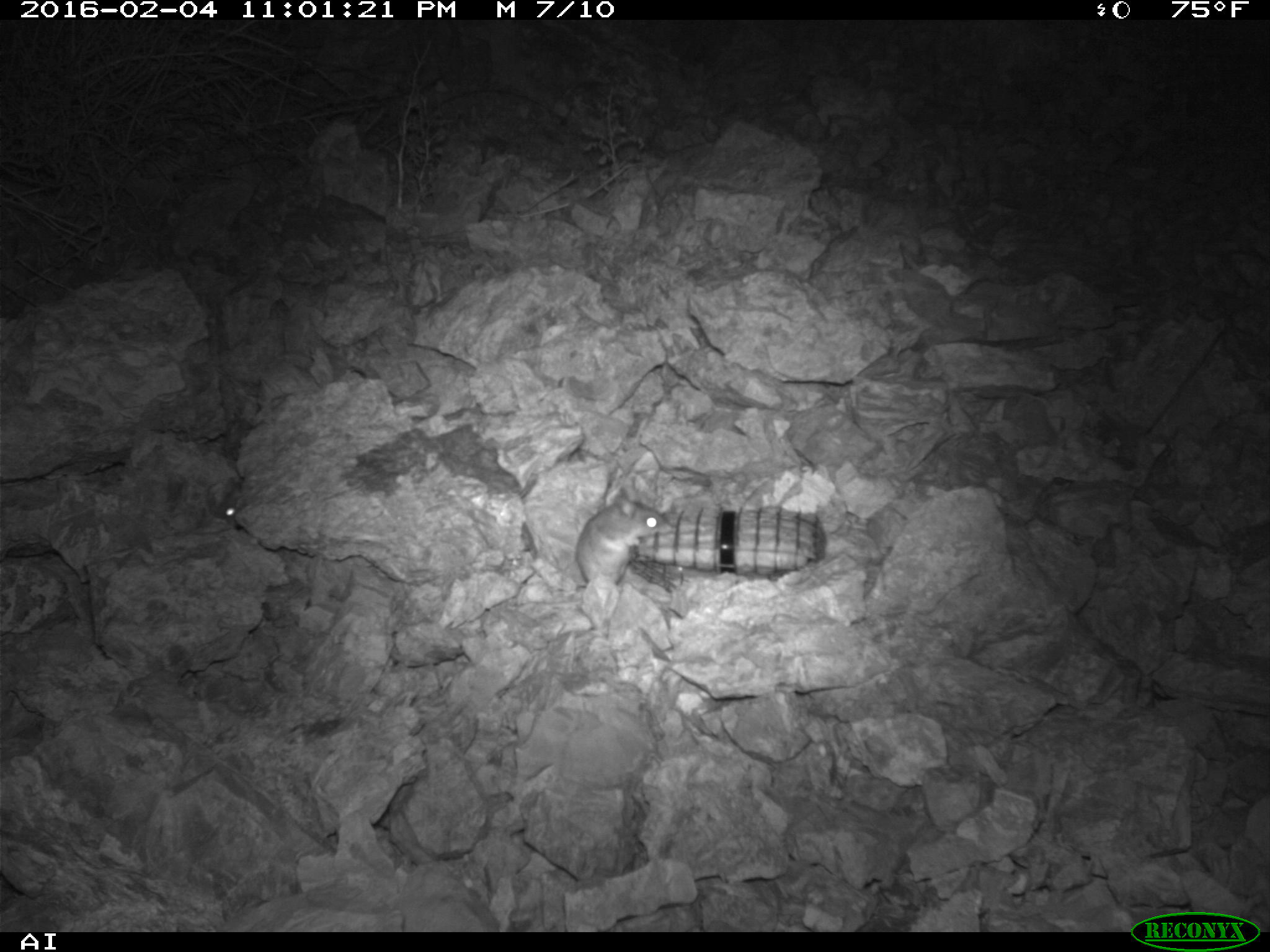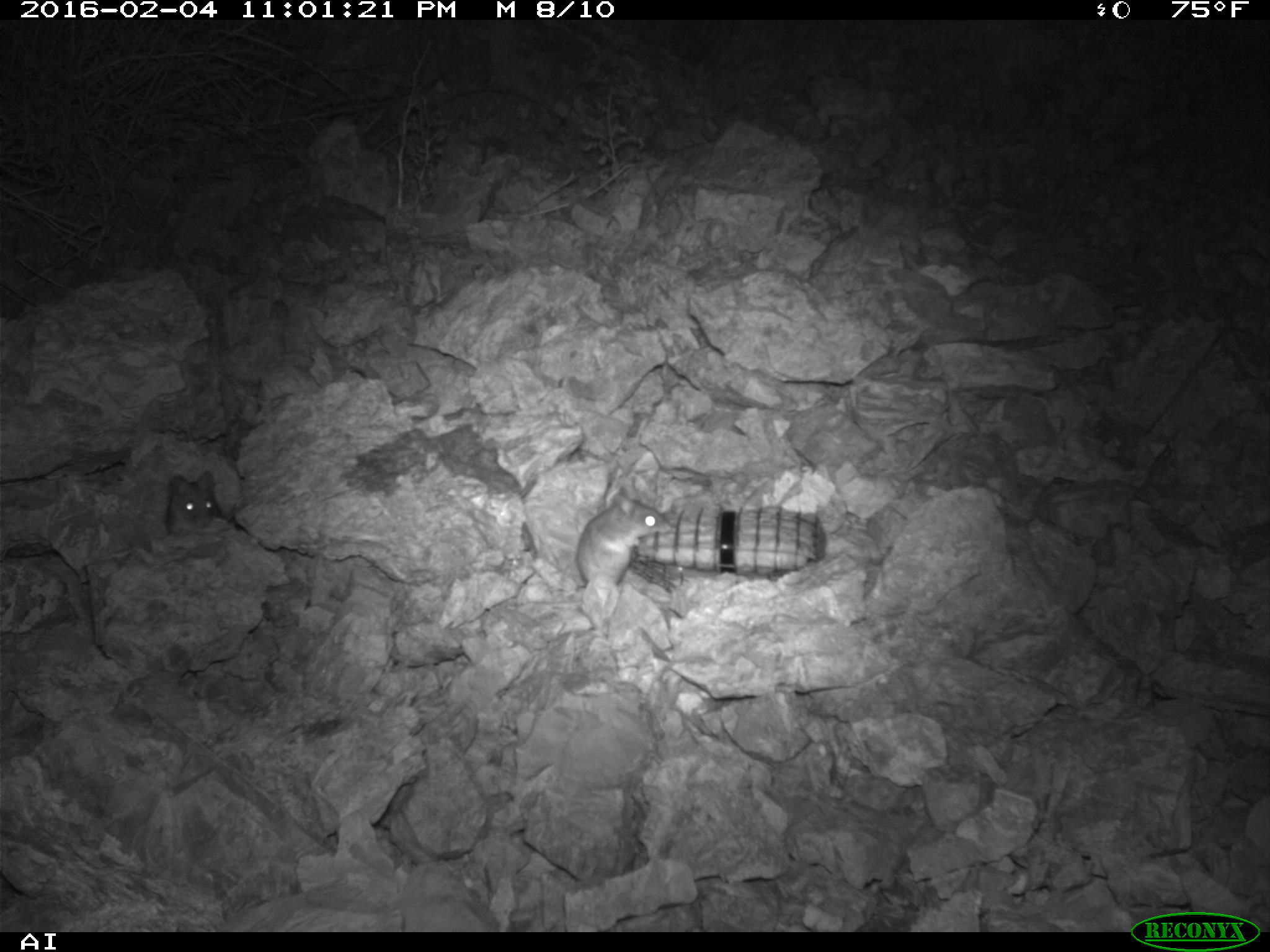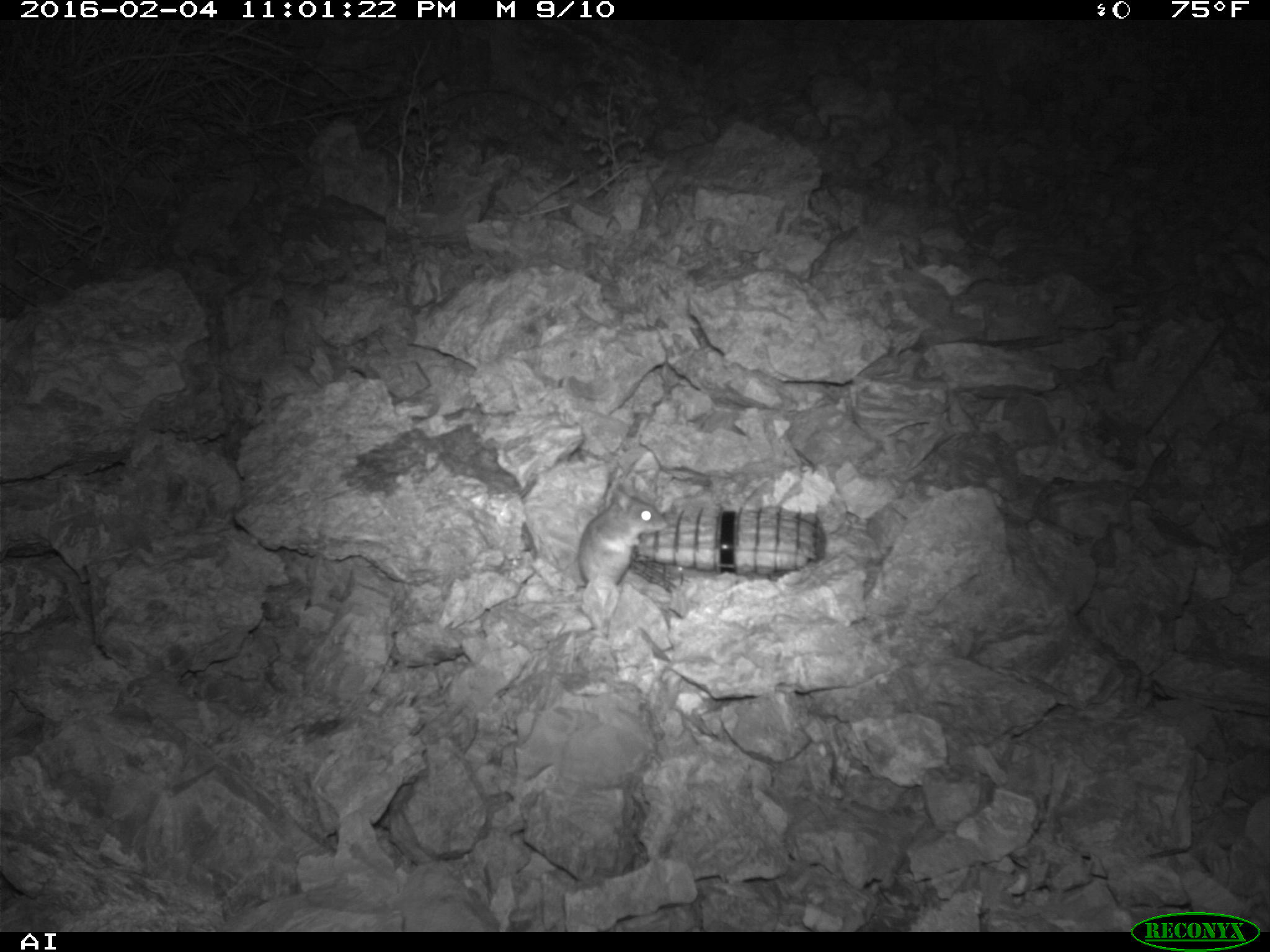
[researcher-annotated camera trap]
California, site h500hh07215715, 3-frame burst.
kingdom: Animalia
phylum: Chordata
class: Mammalia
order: Rodentia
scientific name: Rodentia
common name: rodent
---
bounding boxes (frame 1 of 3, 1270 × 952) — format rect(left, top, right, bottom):
rodent: rect(515, 485, 667, 613); rect(211, 480, 247, 522)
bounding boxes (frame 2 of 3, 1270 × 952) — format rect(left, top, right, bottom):
rodent: rect(575, 485, 669, 591); rect(164, 469, 223, 535)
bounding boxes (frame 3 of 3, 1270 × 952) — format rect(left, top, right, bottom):
rodent: rect(517, 487, 667, 606)